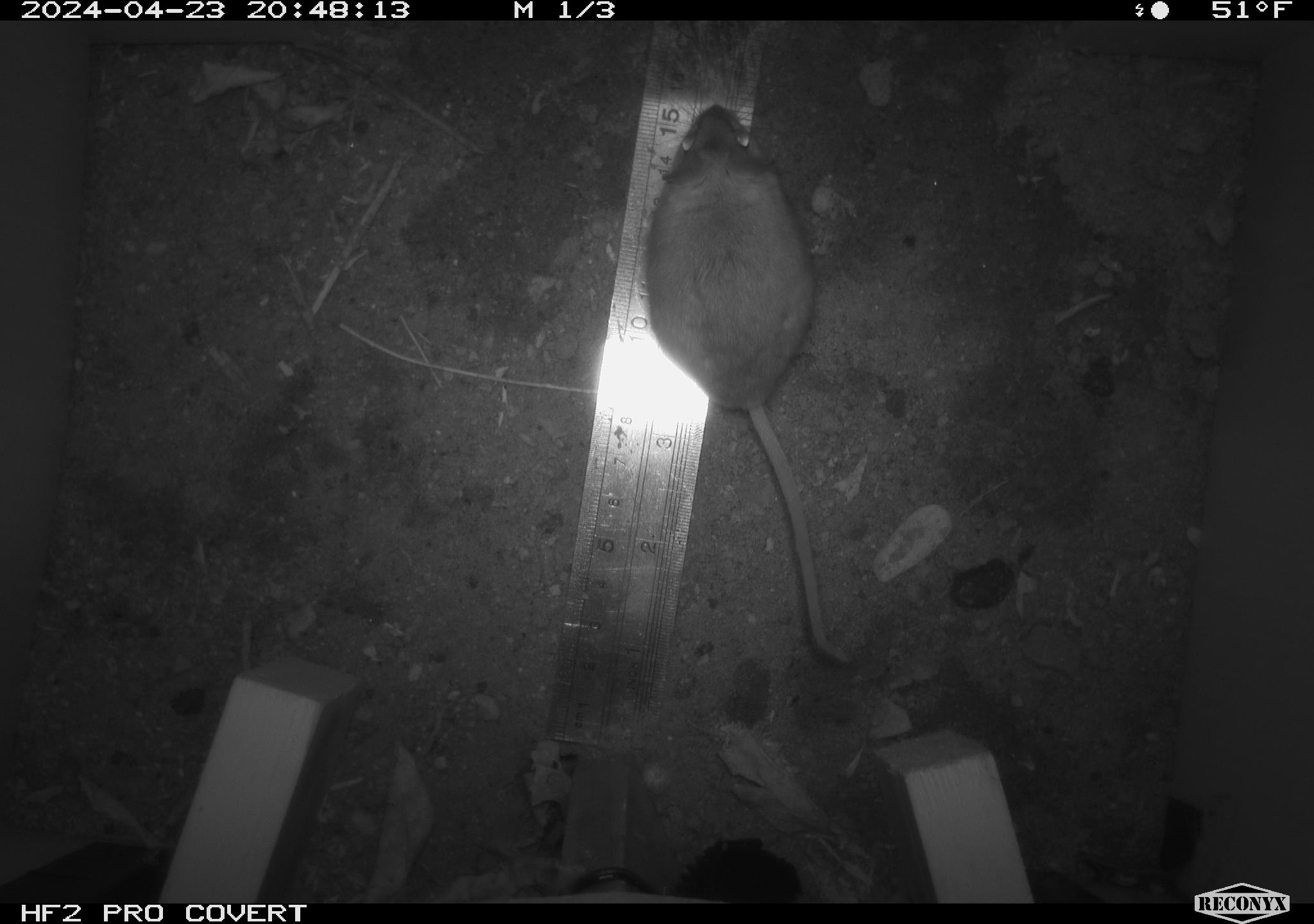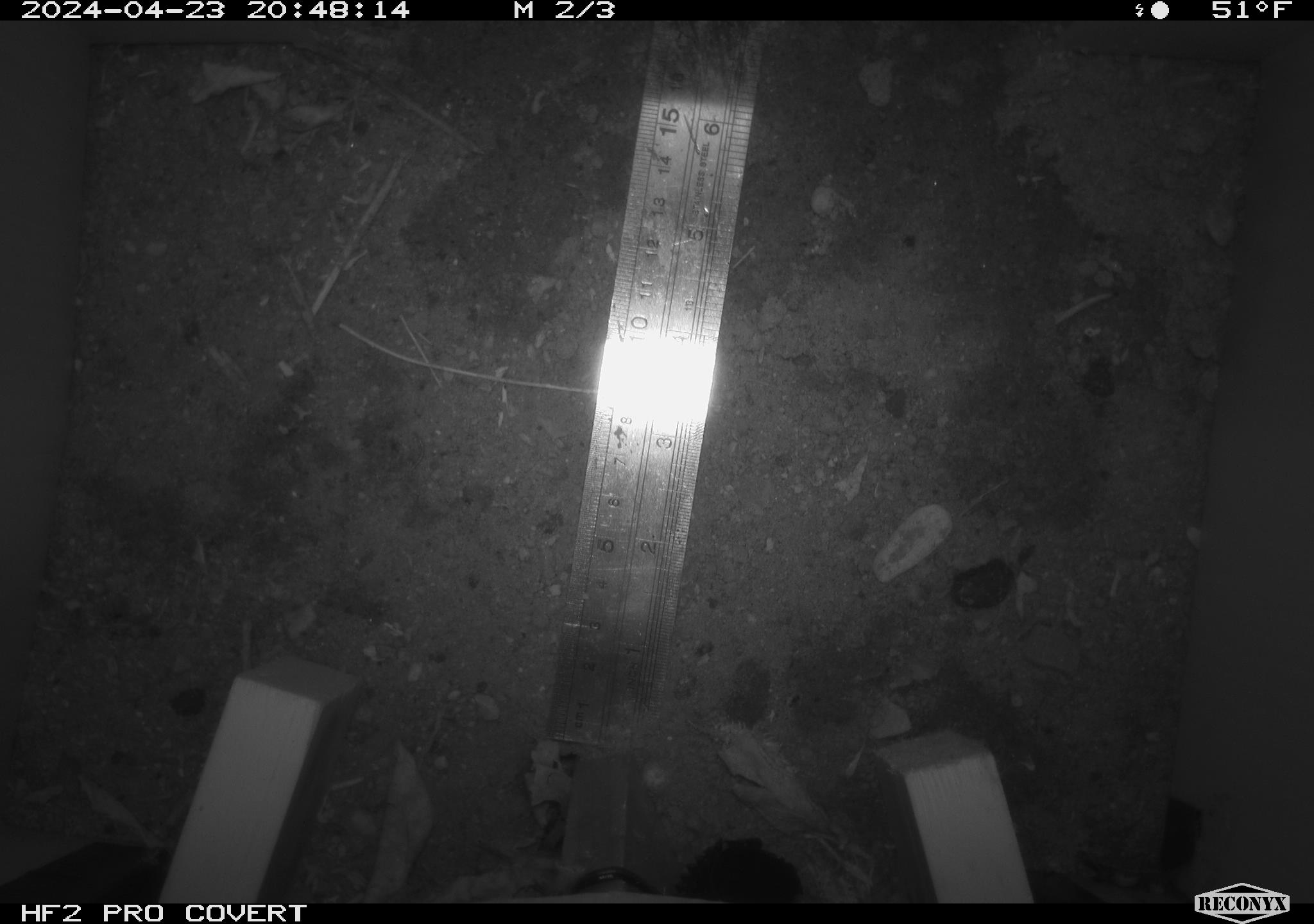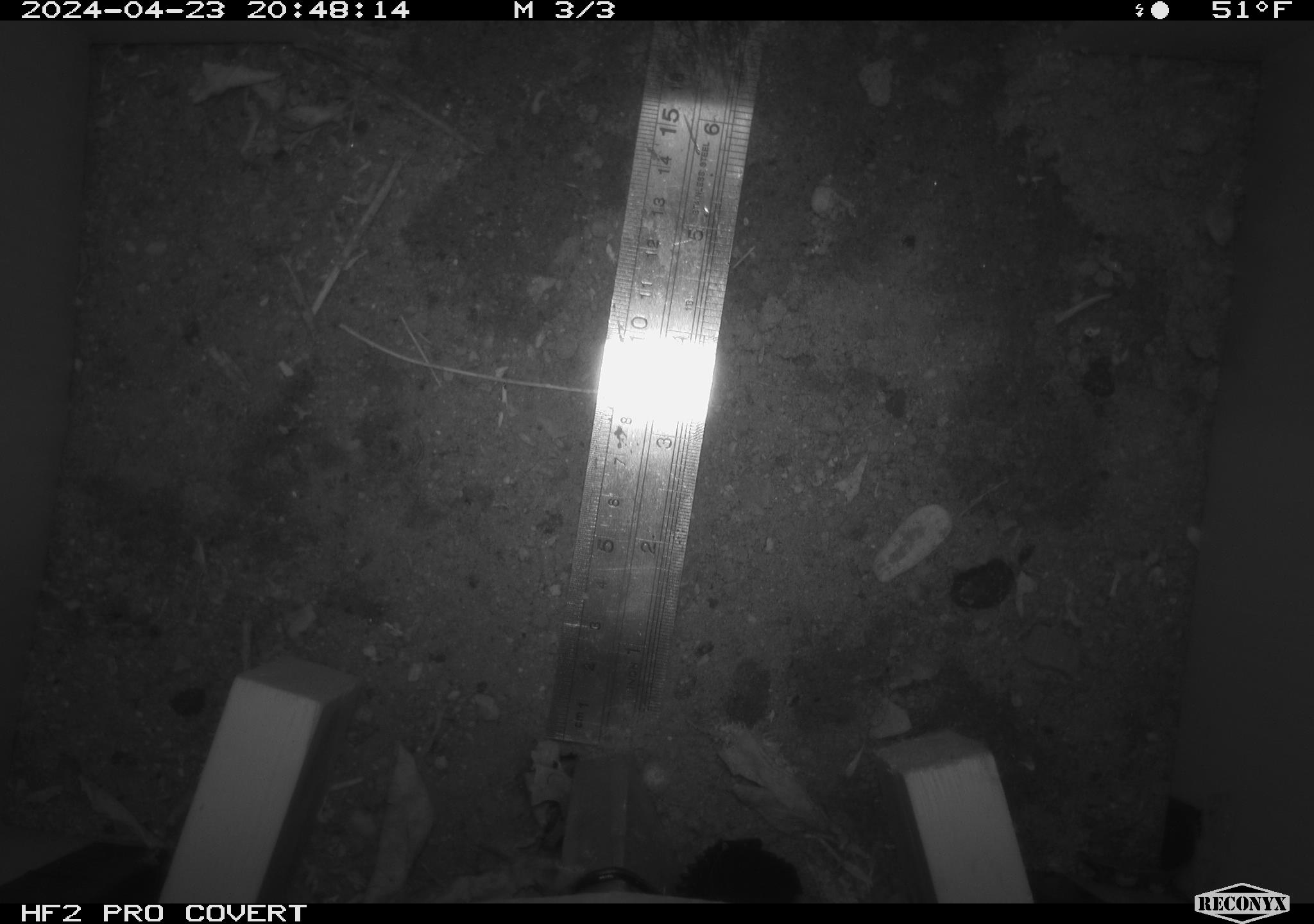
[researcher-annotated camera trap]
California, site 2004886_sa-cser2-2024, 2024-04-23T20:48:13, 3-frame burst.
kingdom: Animalia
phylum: Chordata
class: Mammalia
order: Rodentia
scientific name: Rodentia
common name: rodent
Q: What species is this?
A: Rodent (Rodentia).